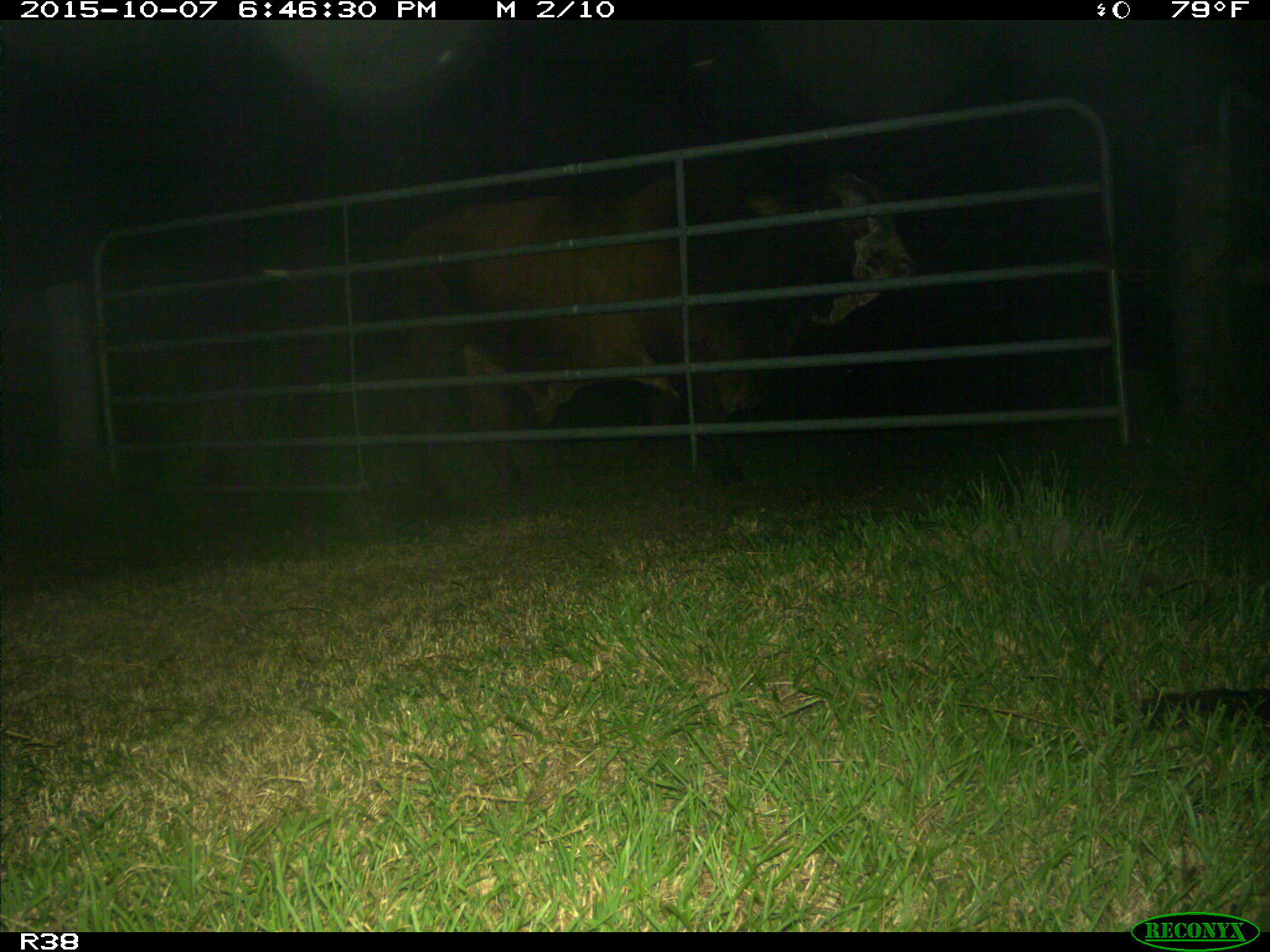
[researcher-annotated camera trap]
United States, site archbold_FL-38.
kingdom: Animalia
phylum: Chordata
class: Mammalia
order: Artiodactyla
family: Bovidae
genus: Bos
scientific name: Bos taurus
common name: domestic cow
Bos taurus (domestic cow).